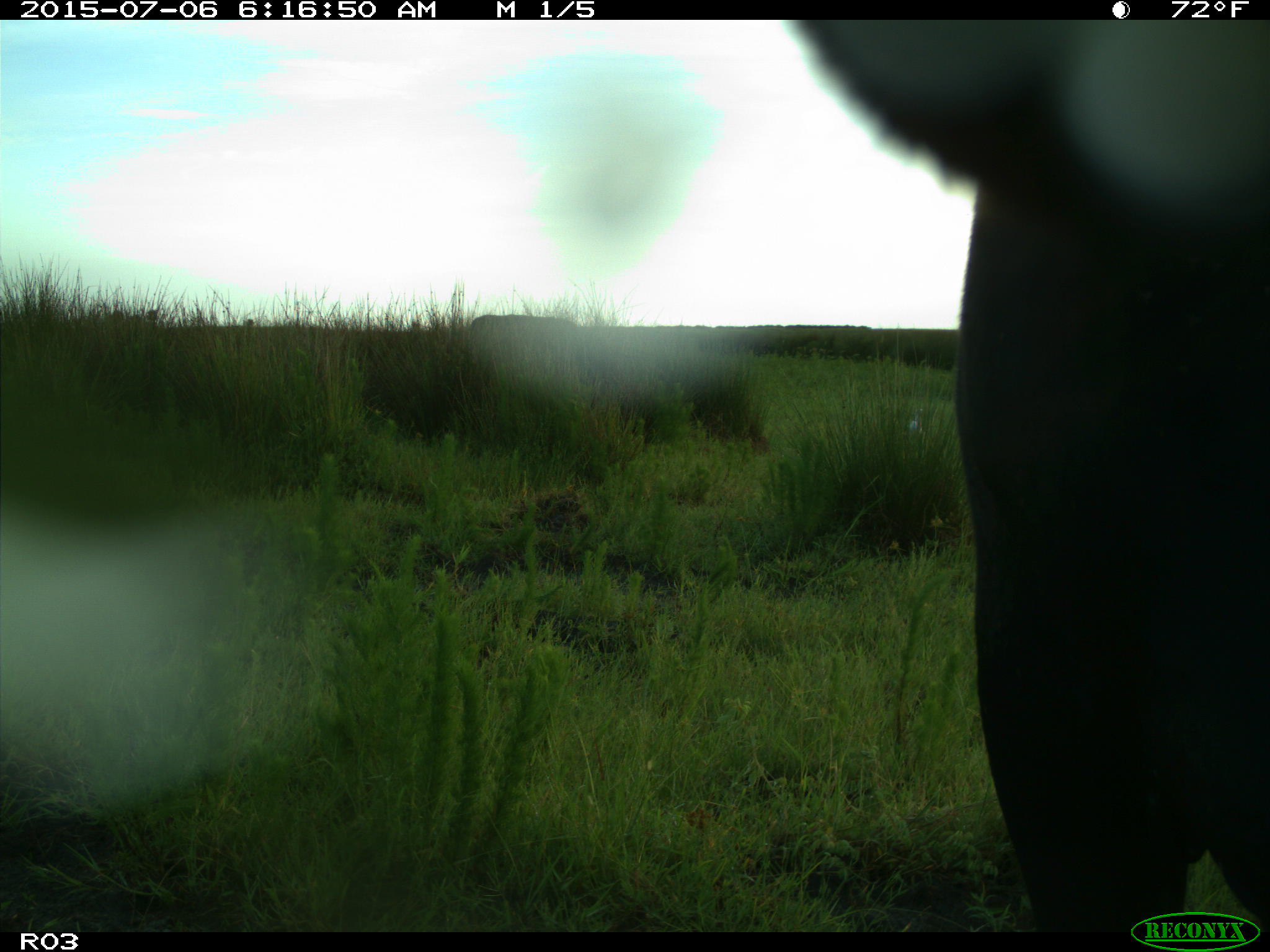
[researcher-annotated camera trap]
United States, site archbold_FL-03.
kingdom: Animalia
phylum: Chordata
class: Mammalia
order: Artiodactyla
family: Bovidae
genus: Bos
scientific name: Bos taurus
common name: domestic cow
Bos taurus (domestic cow).